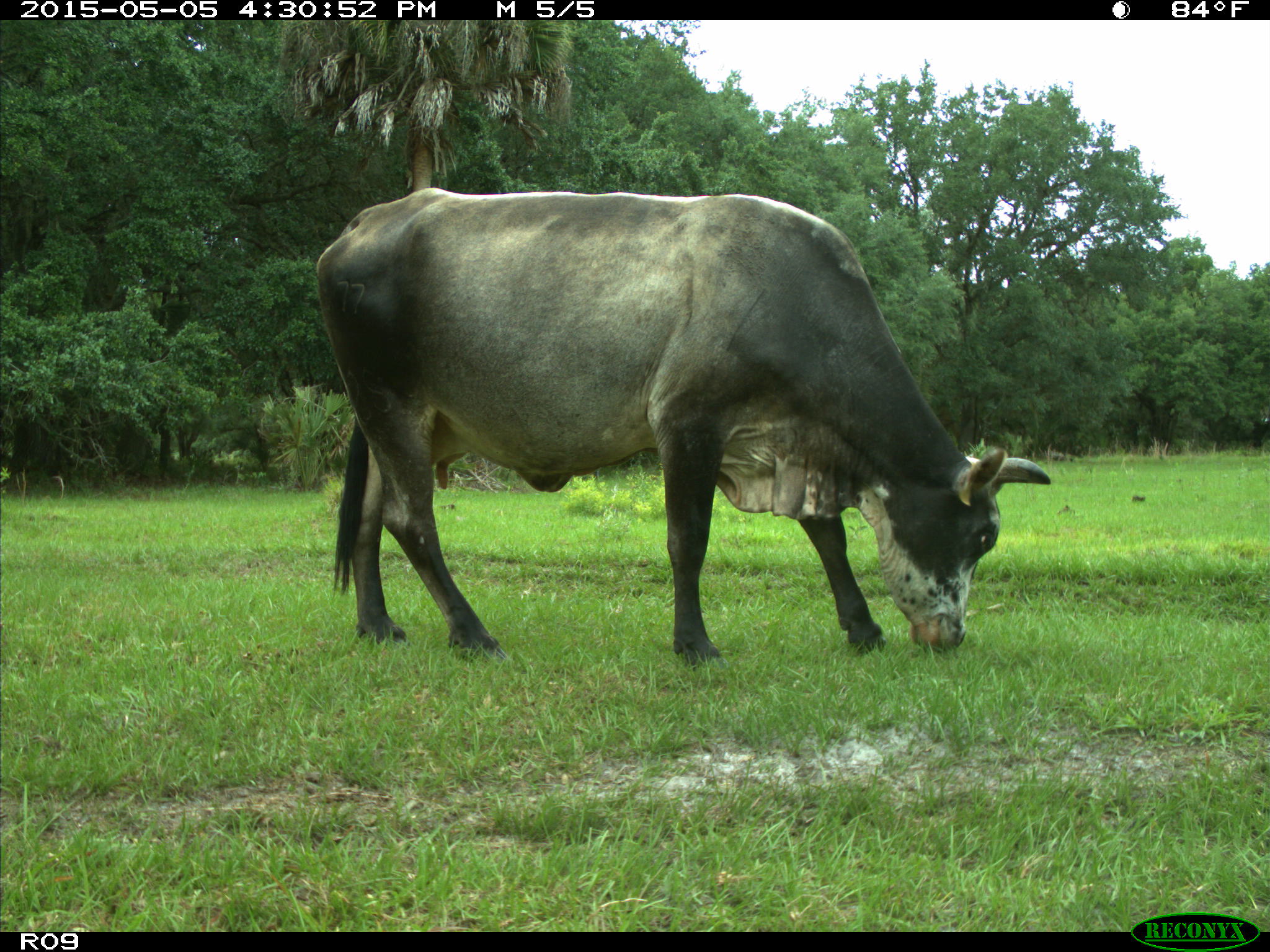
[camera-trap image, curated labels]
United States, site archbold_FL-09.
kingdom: Animalia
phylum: Chordata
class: Mammalia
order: Artiodactyla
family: Bovidae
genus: Bos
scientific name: Bos taurus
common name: domestic cow